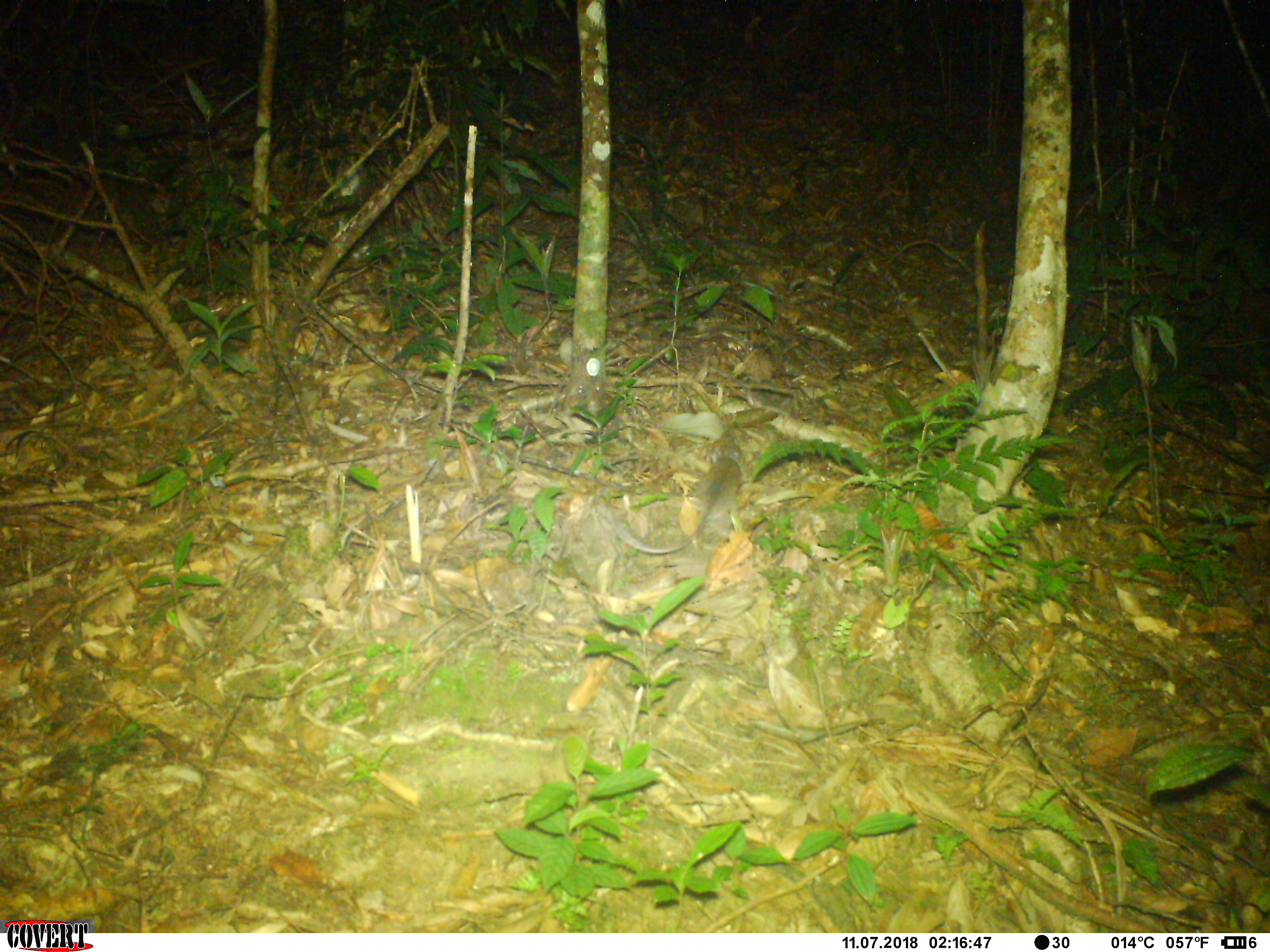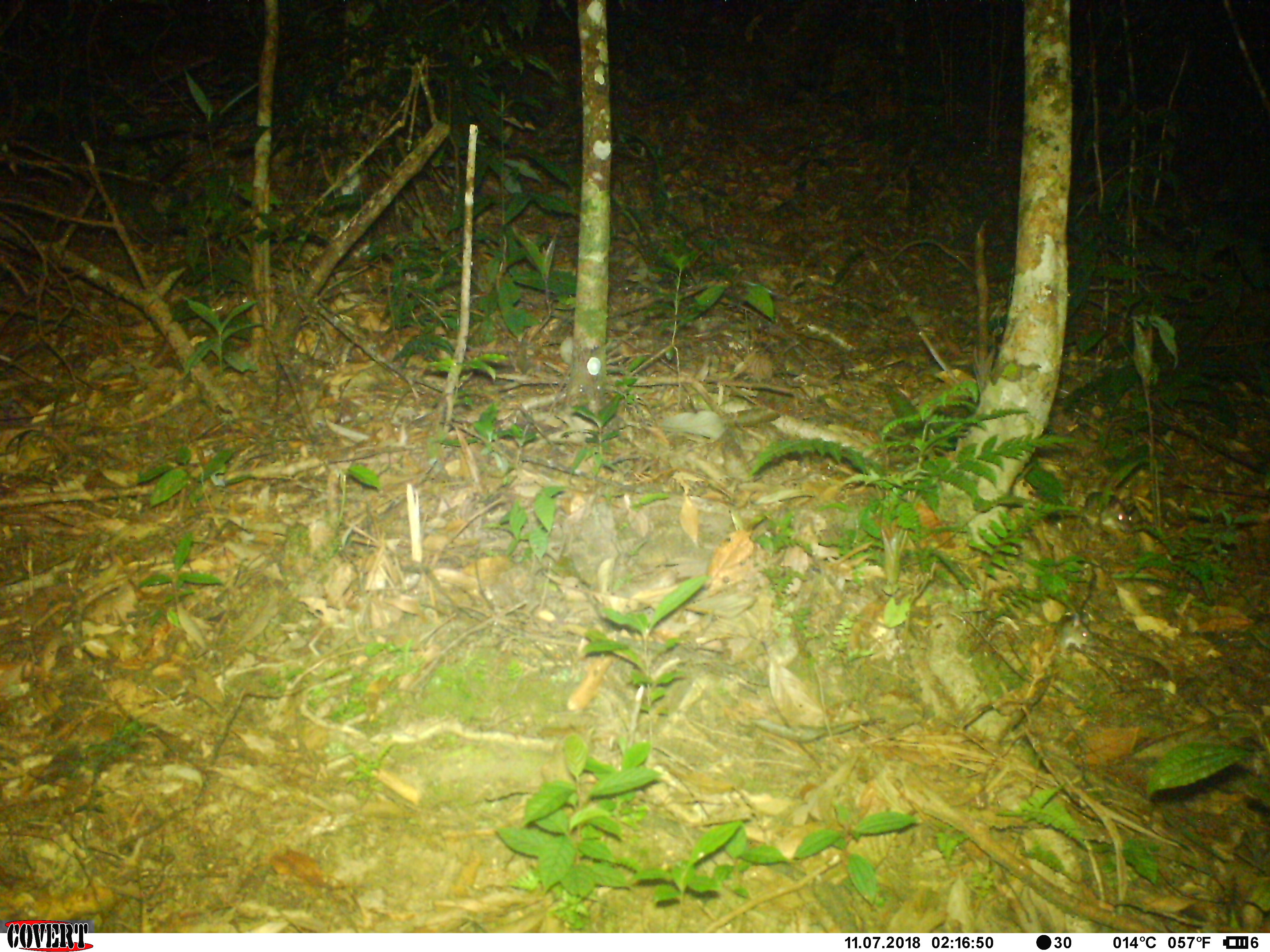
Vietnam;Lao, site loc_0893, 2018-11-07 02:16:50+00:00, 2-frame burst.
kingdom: Animalia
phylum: Chordata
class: Mammalia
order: Rodentia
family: Muridae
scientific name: Muridae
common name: old-world mice and rats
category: unidentified murid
Unidentified murid (old-world mice and rats) (Muridae). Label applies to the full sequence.